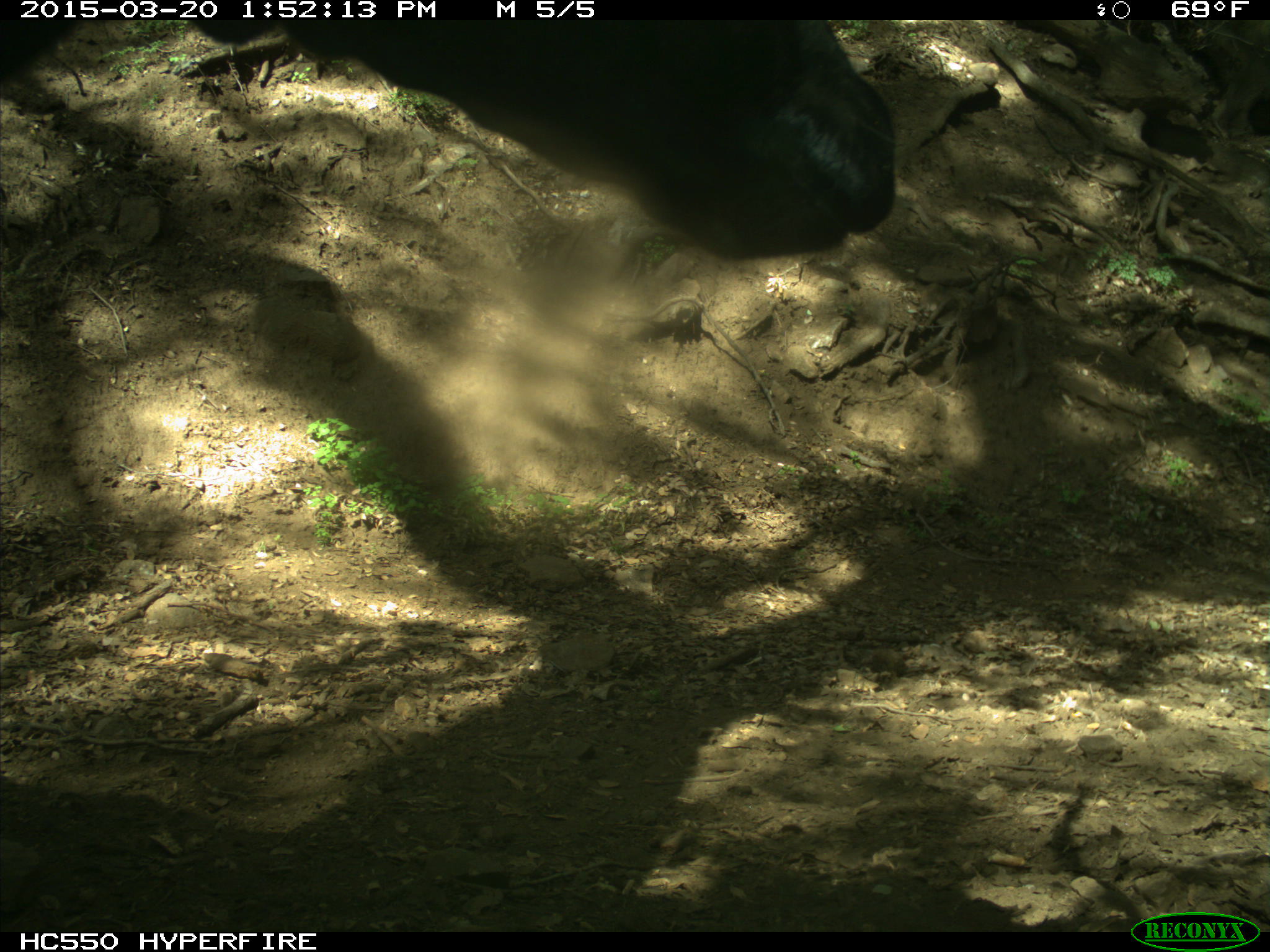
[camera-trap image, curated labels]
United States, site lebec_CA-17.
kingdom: Animalia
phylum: Chordata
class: Mammalia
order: Artiodactyla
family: Bovidae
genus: Bos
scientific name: Bos taurus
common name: domestic cow